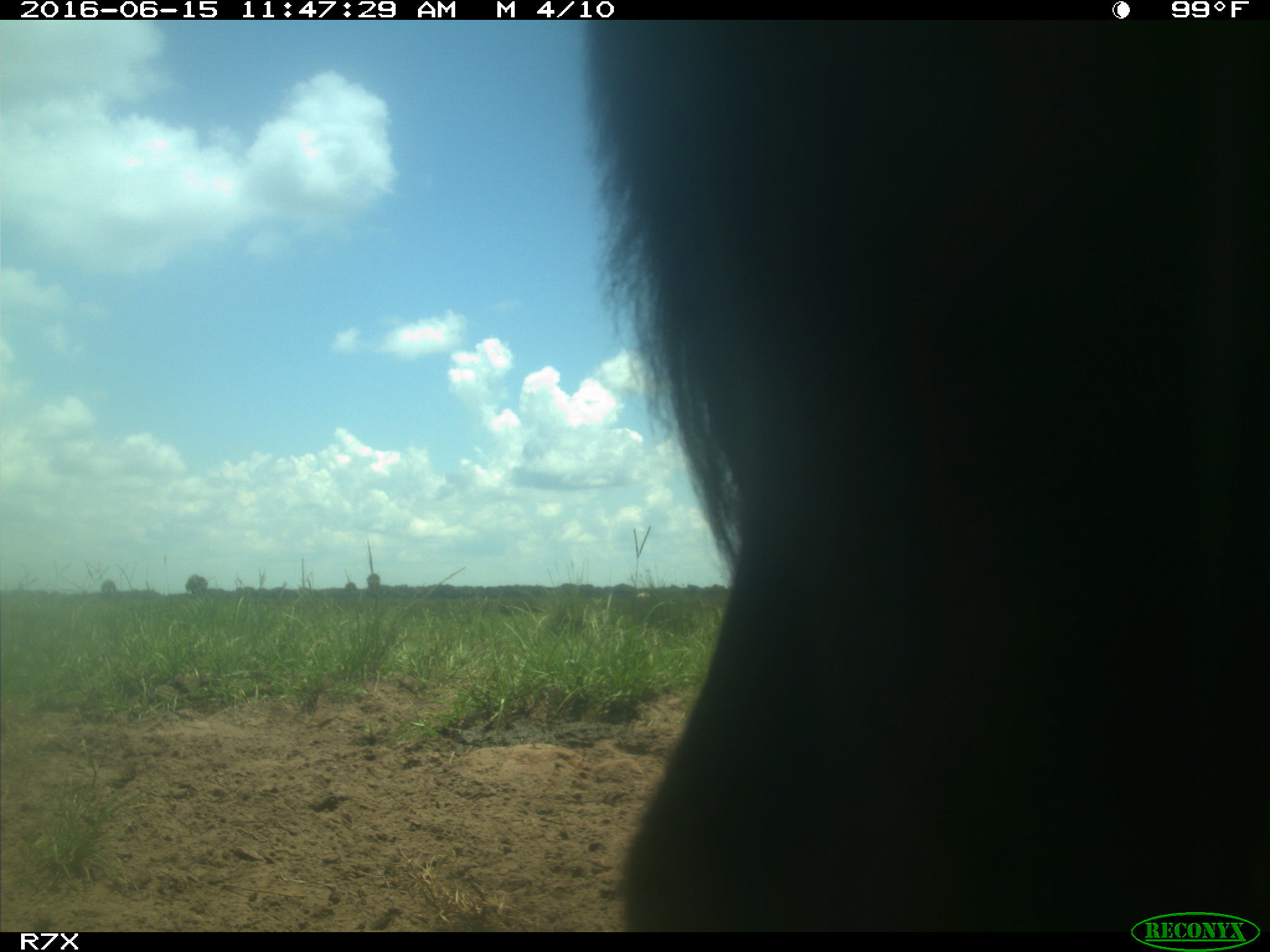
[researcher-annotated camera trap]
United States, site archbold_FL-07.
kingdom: Animalia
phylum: Chordata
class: Mammalia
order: Artiodactyla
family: Bovidae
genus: Bos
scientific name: Bos taurus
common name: domestic cow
Bos taurus (domestic cow).